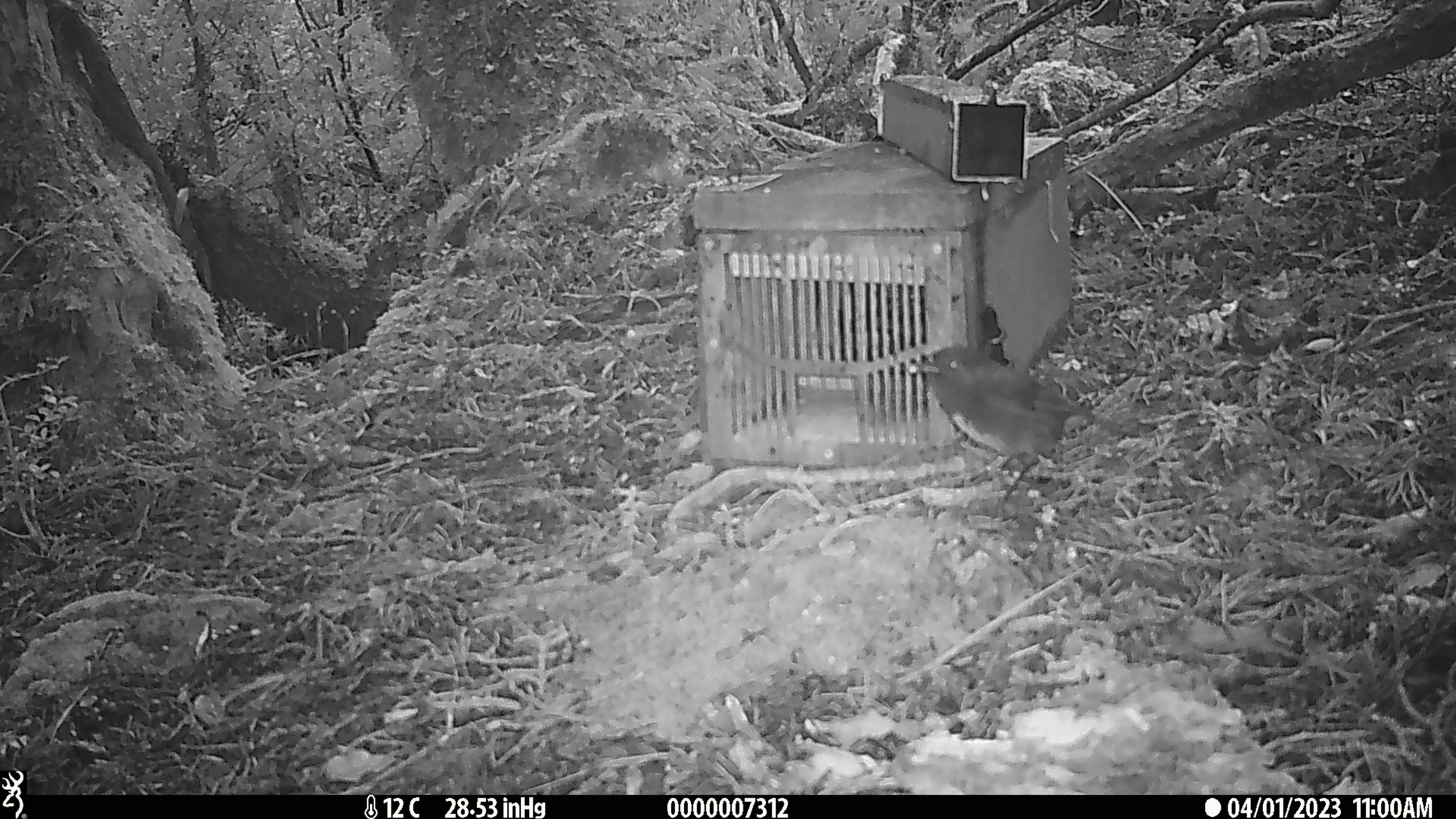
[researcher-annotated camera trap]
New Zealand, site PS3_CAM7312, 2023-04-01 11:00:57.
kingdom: Animalia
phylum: Chordata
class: Aves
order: Passeriformes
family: Petroicidae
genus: Petroica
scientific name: Petroica australis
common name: new zealand robin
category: robin